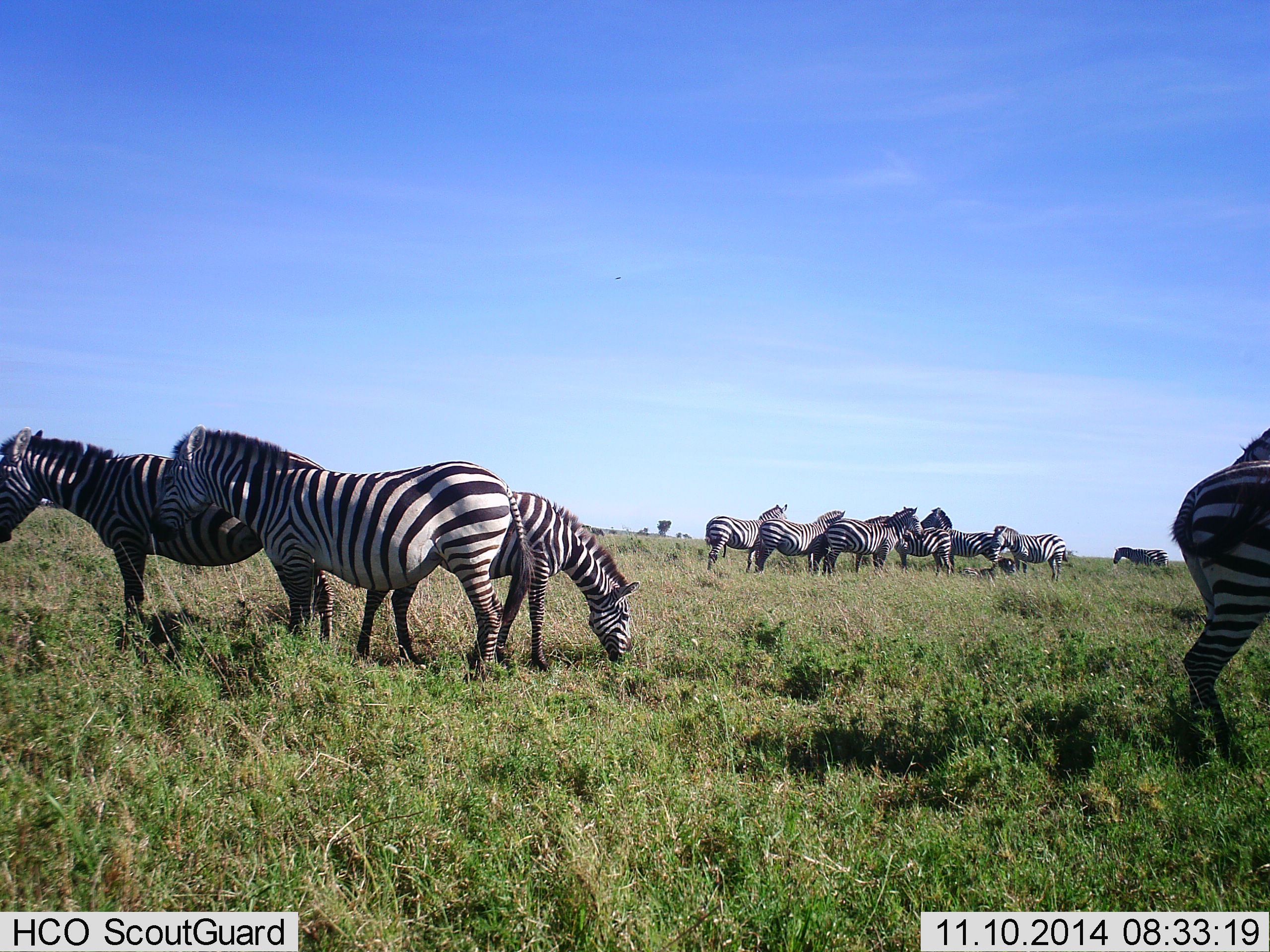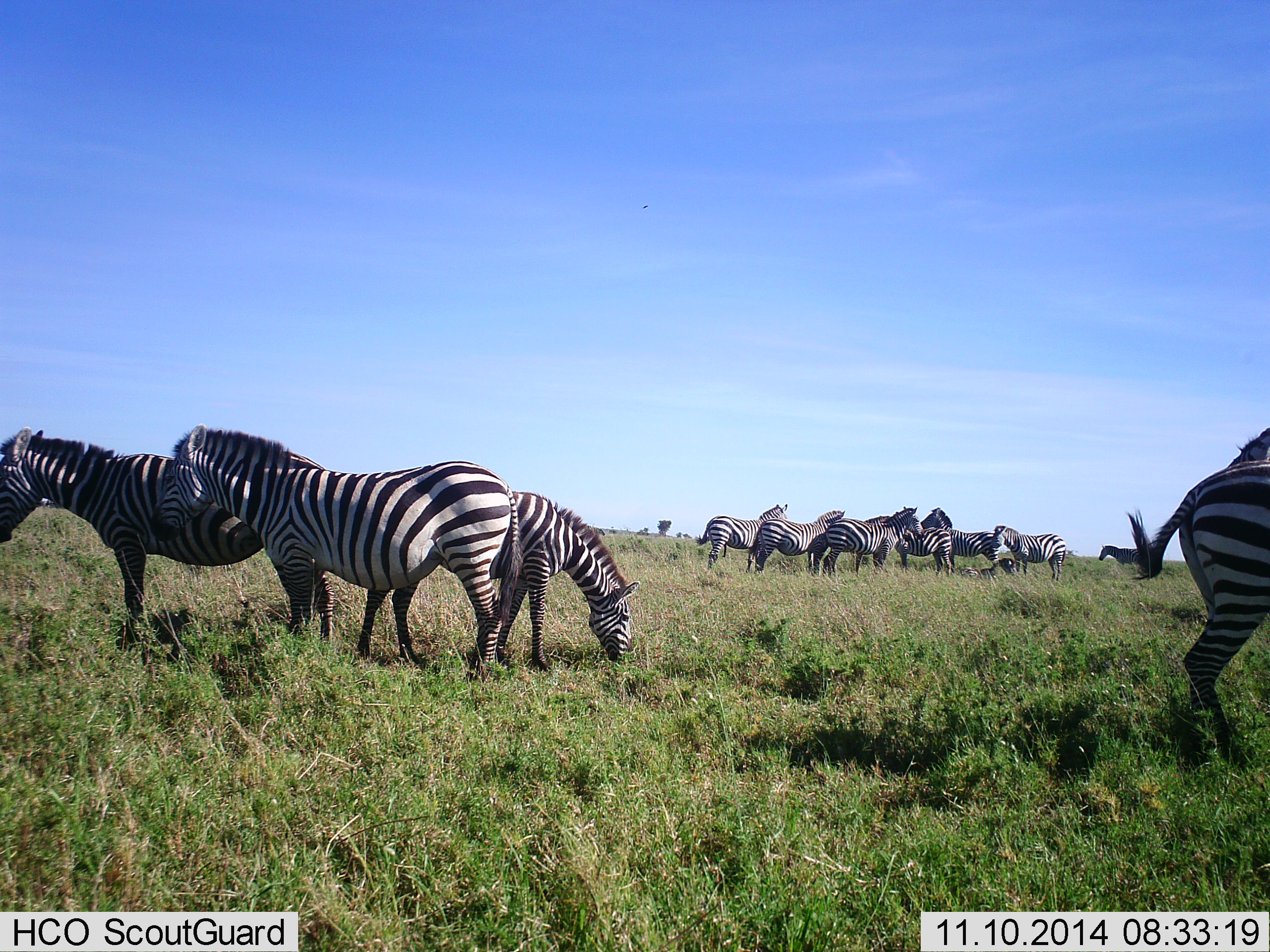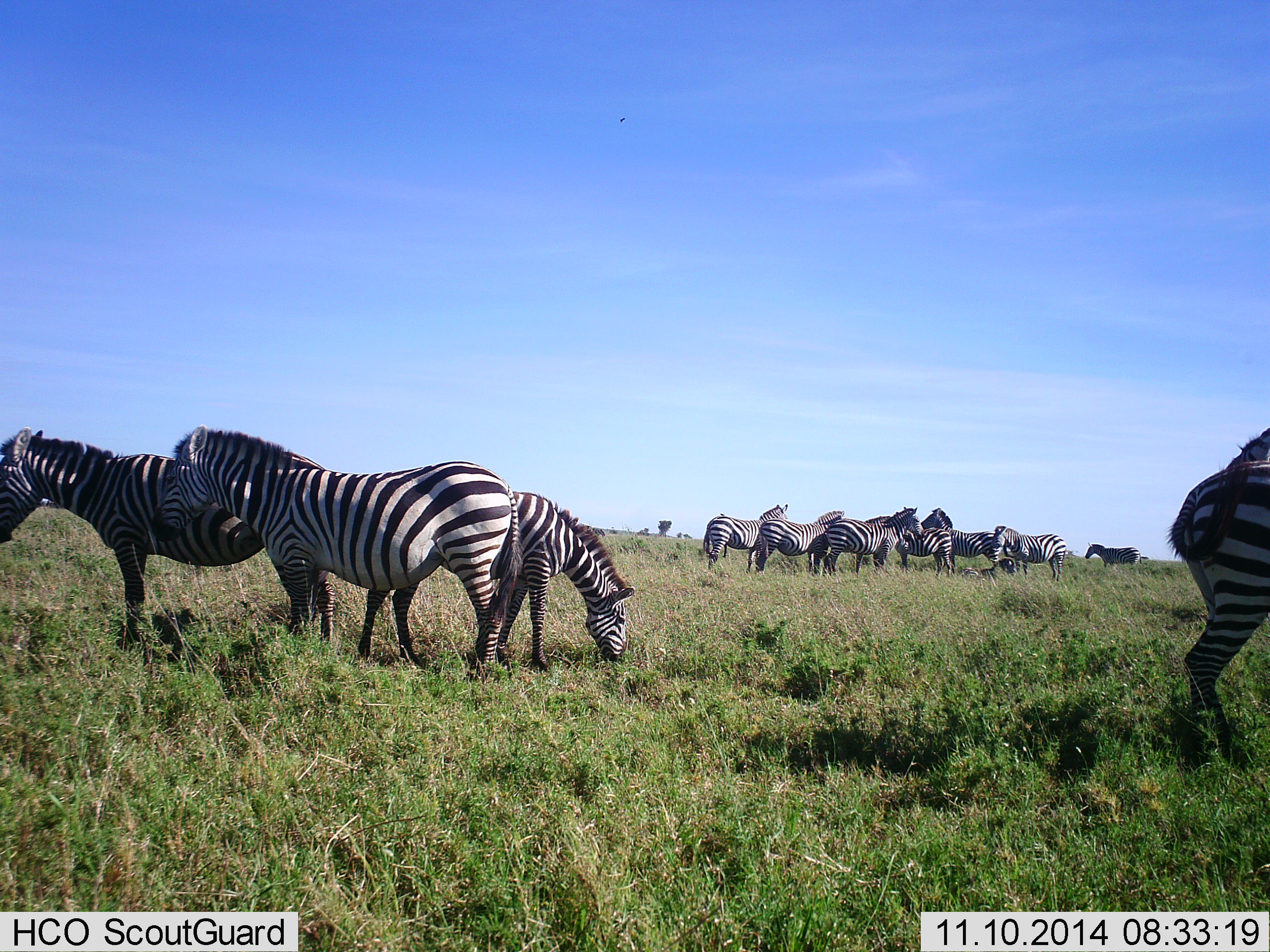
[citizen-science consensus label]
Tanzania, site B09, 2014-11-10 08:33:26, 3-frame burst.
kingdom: Animalia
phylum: Chordata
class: Mammalia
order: Perissodactyla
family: Equidae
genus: Equus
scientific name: Equus quagga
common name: plains zebra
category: zebra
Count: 11-50.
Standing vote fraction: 100%.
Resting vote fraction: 20%.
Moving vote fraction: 30%.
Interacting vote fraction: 20%.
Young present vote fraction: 0%.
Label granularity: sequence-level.